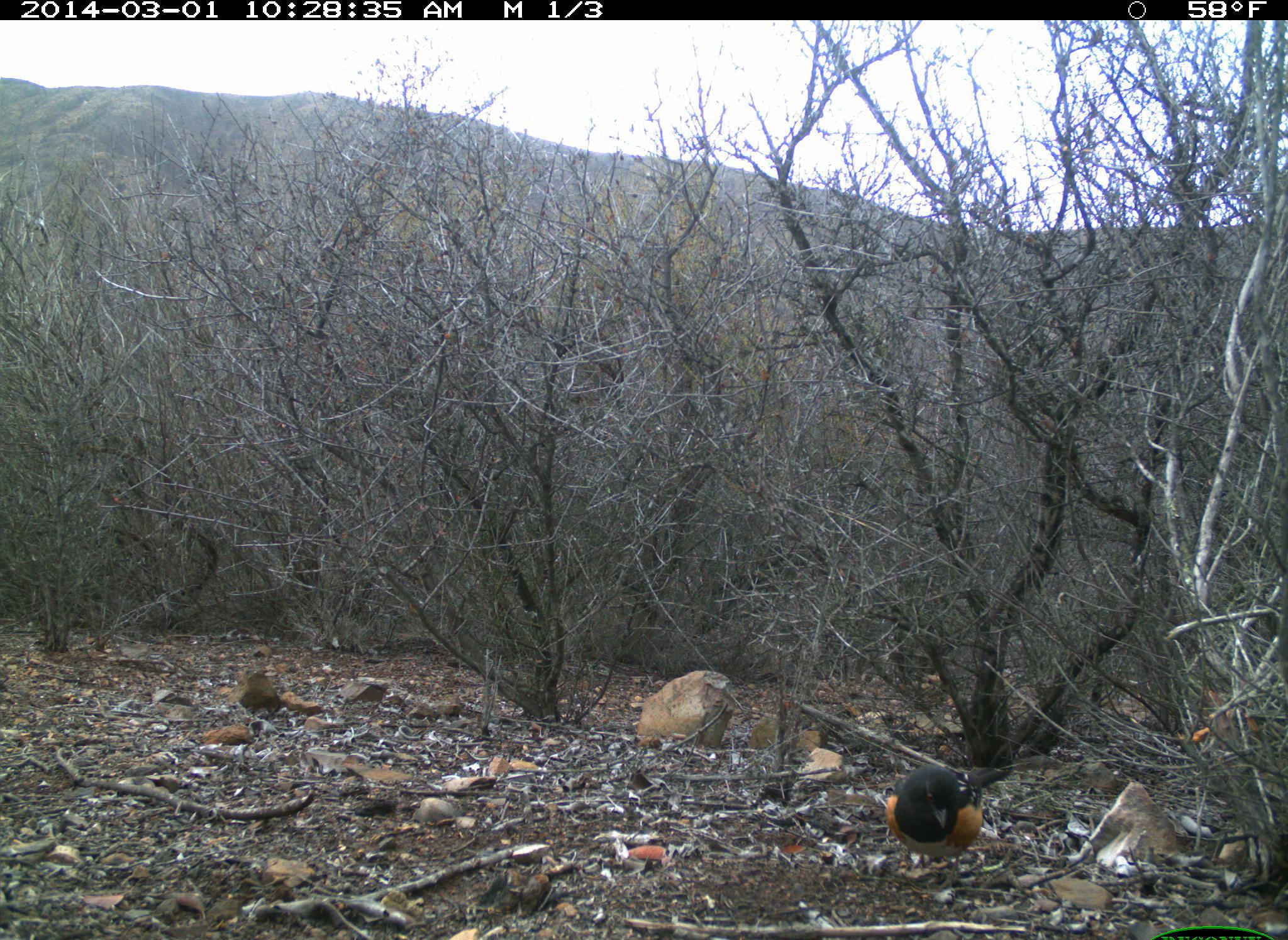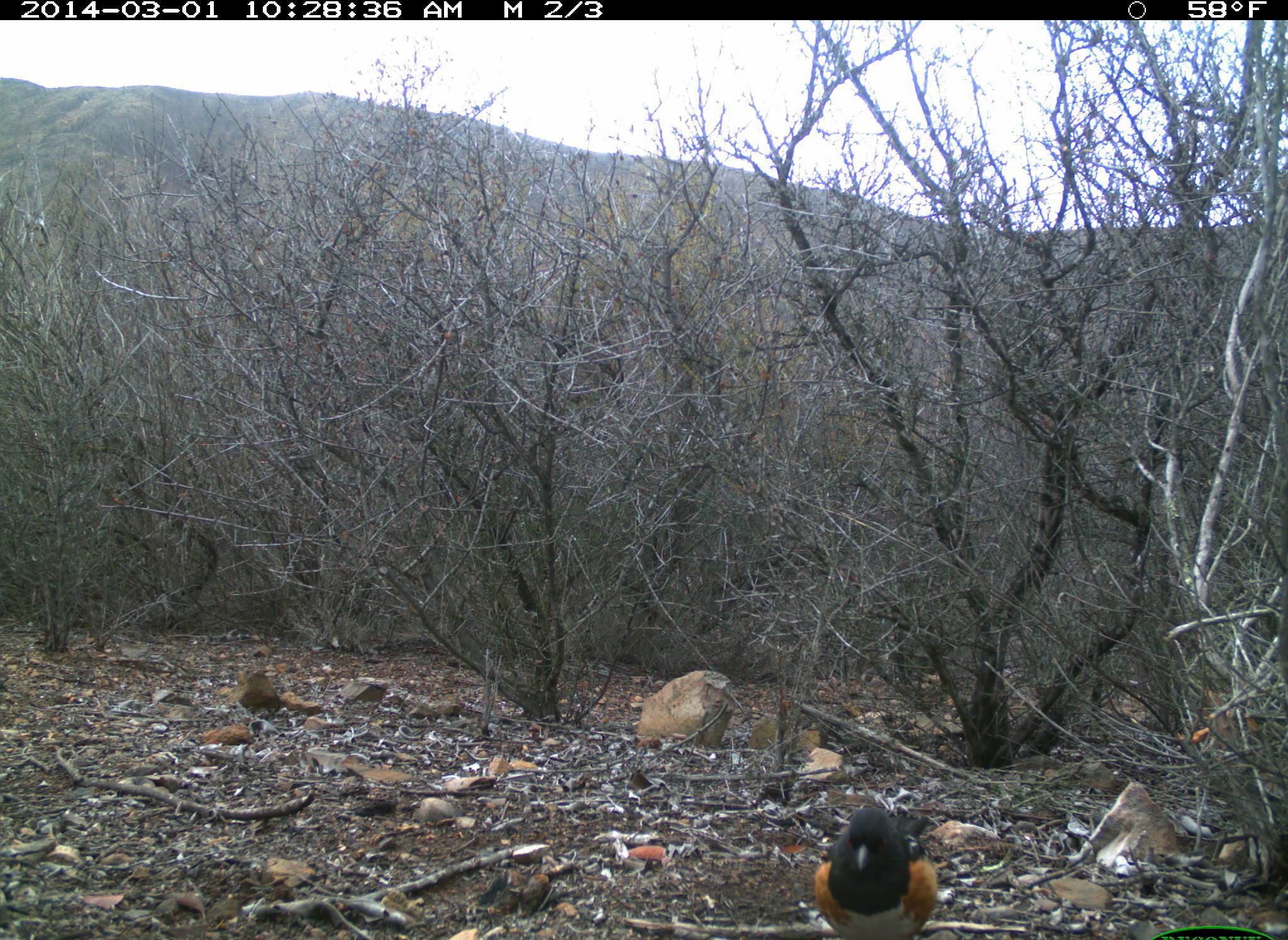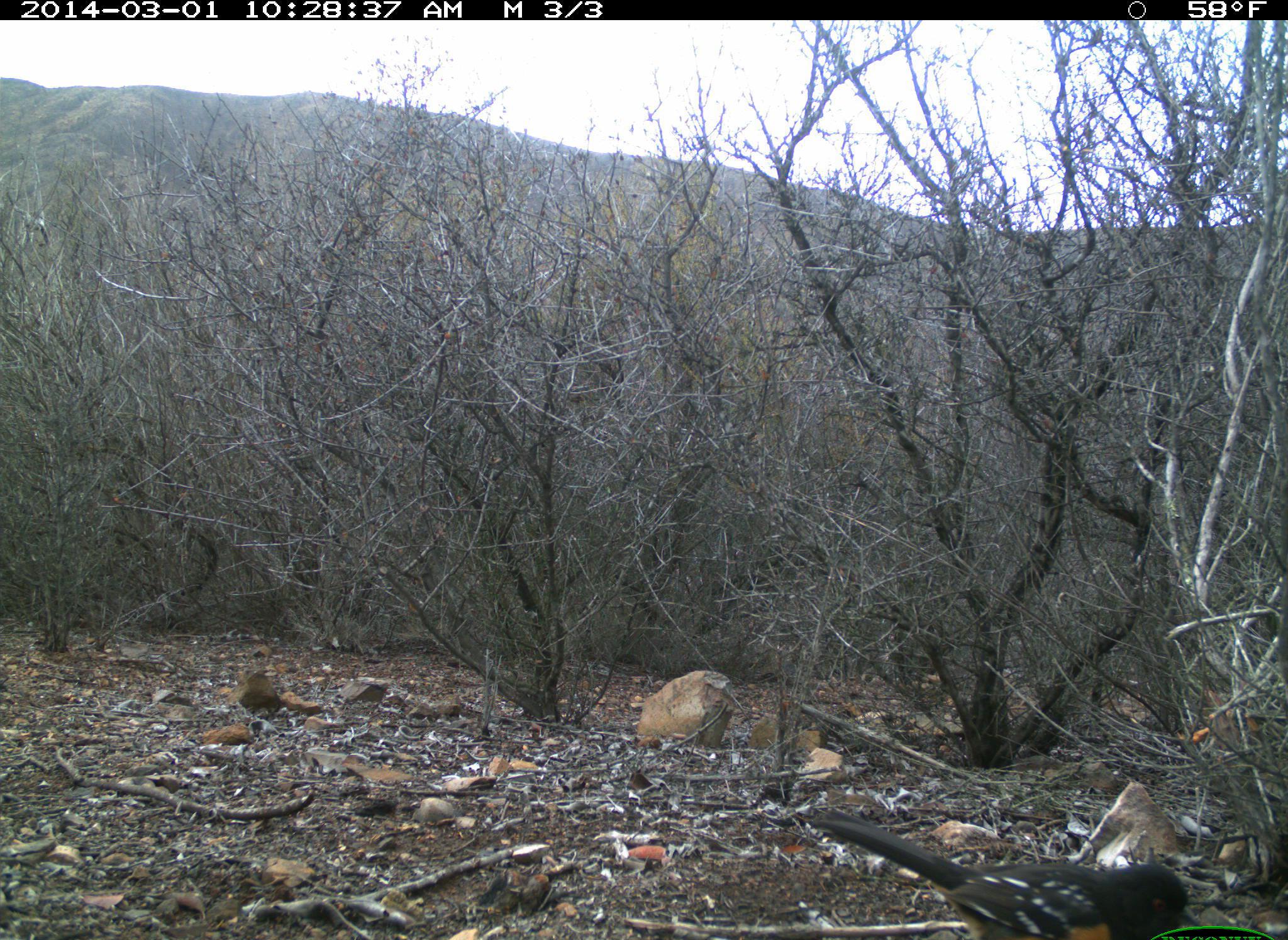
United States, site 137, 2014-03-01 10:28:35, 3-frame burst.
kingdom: Animalia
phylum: Chordata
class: Aves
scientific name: Aves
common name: bird